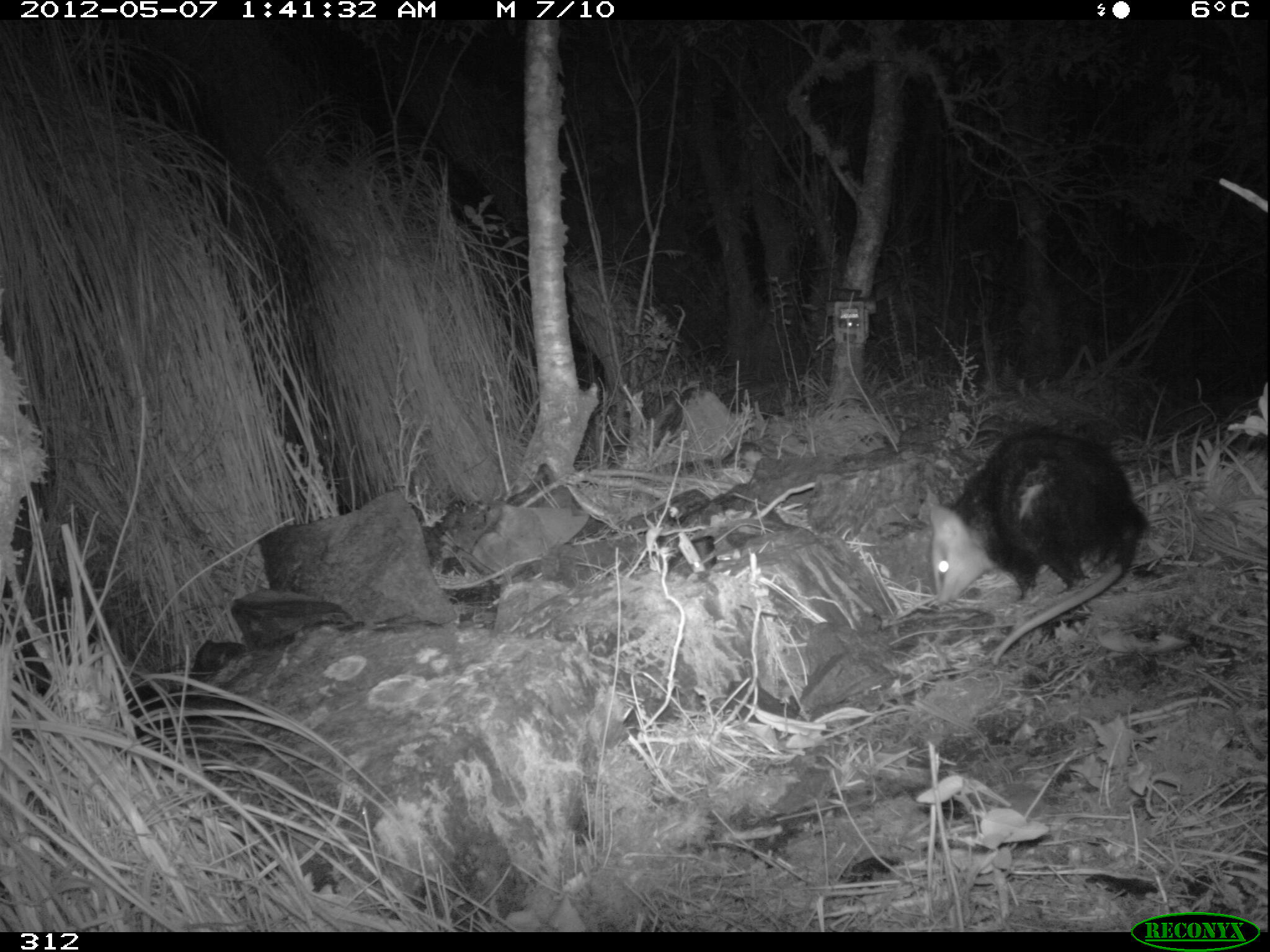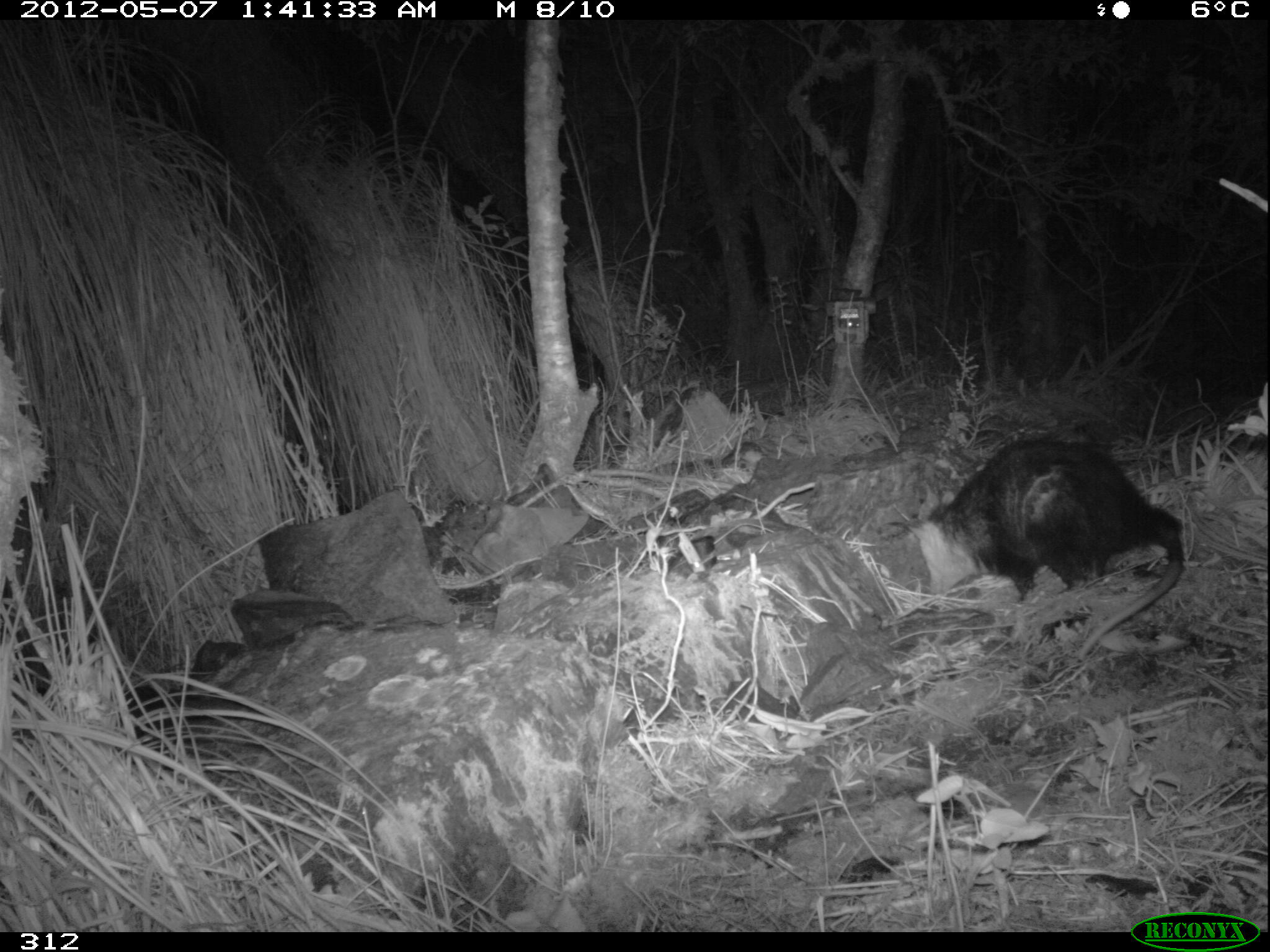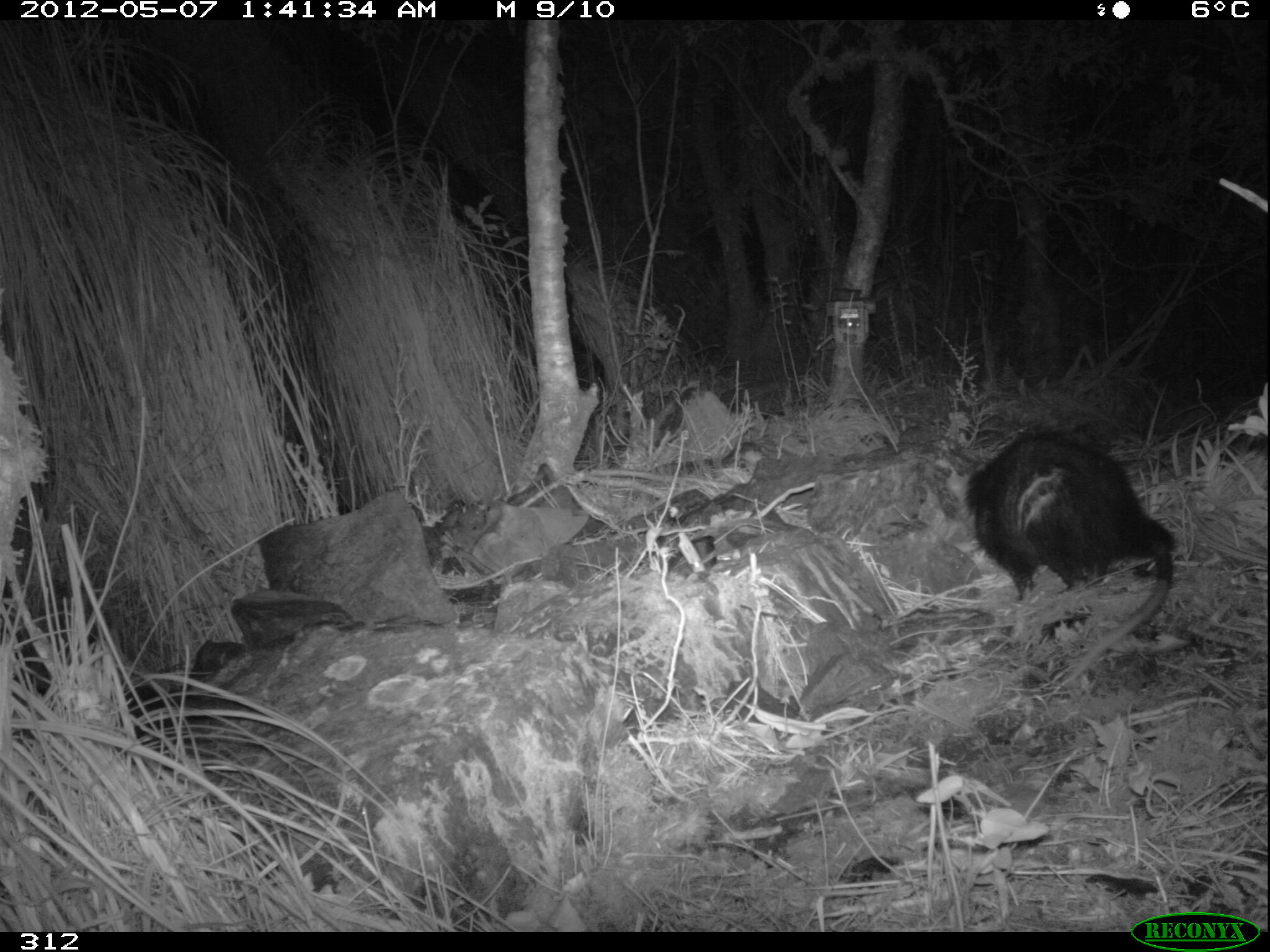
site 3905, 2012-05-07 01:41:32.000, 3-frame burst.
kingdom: Animalia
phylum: Chordata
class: Mammalia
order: Didelphimorphia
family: Didelphidae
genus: Didelphis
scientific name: Didelphis pernigra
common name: andean white-eared opossum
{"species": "Didelphis pernigra (andean white-eared opossum)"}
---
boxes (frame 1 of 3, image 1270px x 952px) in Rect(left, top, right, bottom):
didelphis pernigra: Rect(928, 426, 1150, 666)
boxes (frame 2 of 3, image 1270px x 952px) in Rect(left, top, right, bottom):
didelphis pernigra: Rect(886, 434, 1184, 662)